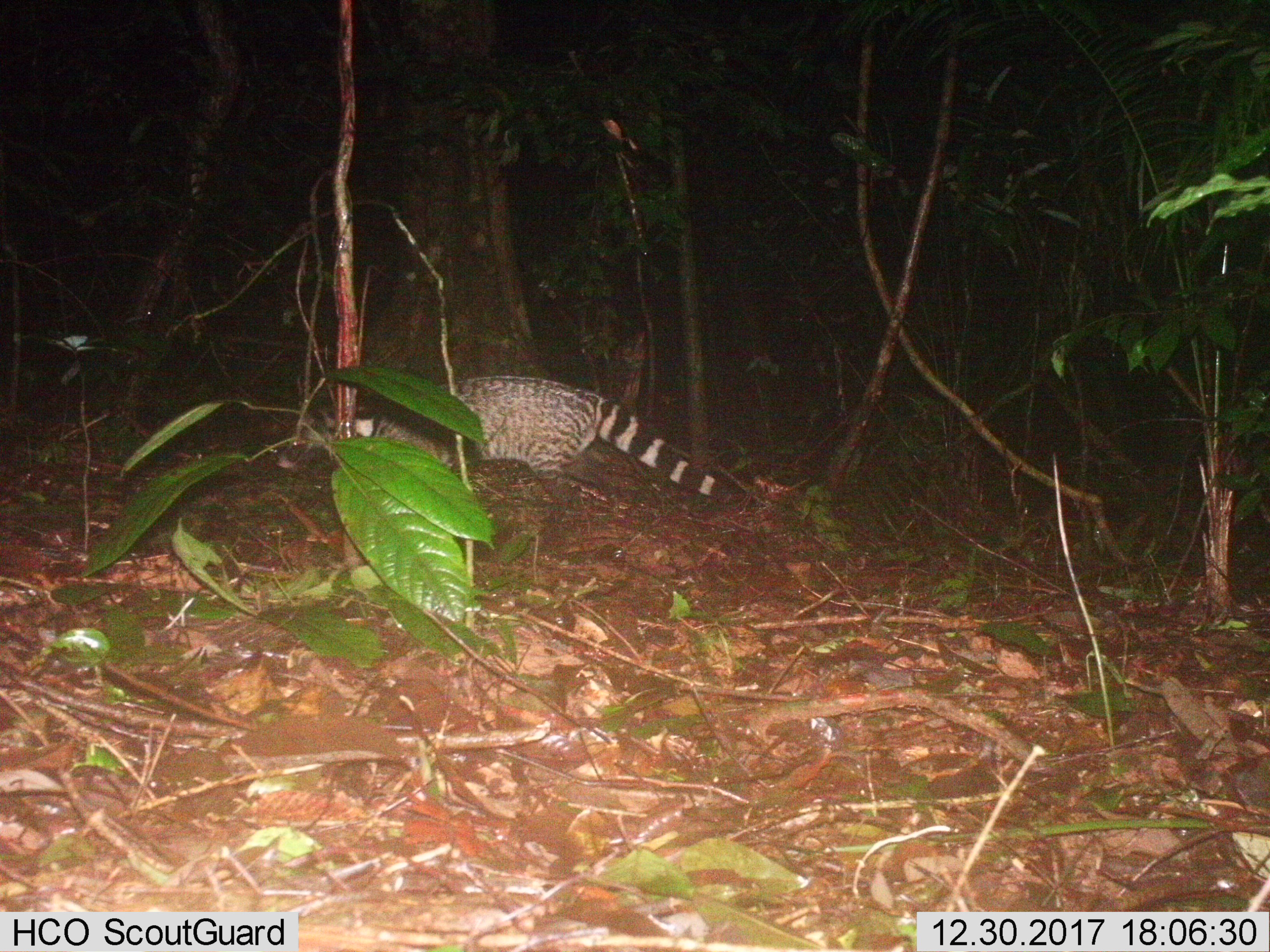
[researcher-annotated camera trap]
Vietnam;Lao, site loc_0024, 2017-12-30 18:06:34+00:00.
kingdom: Animalia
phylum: Chordata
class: Mammalia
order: Carnivora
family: Viverridae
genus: Viverra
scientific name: Viverra zibetha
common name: large indian civet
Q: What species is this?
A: Large indian civet (Viverra zibetha).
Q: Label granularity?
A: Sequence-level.